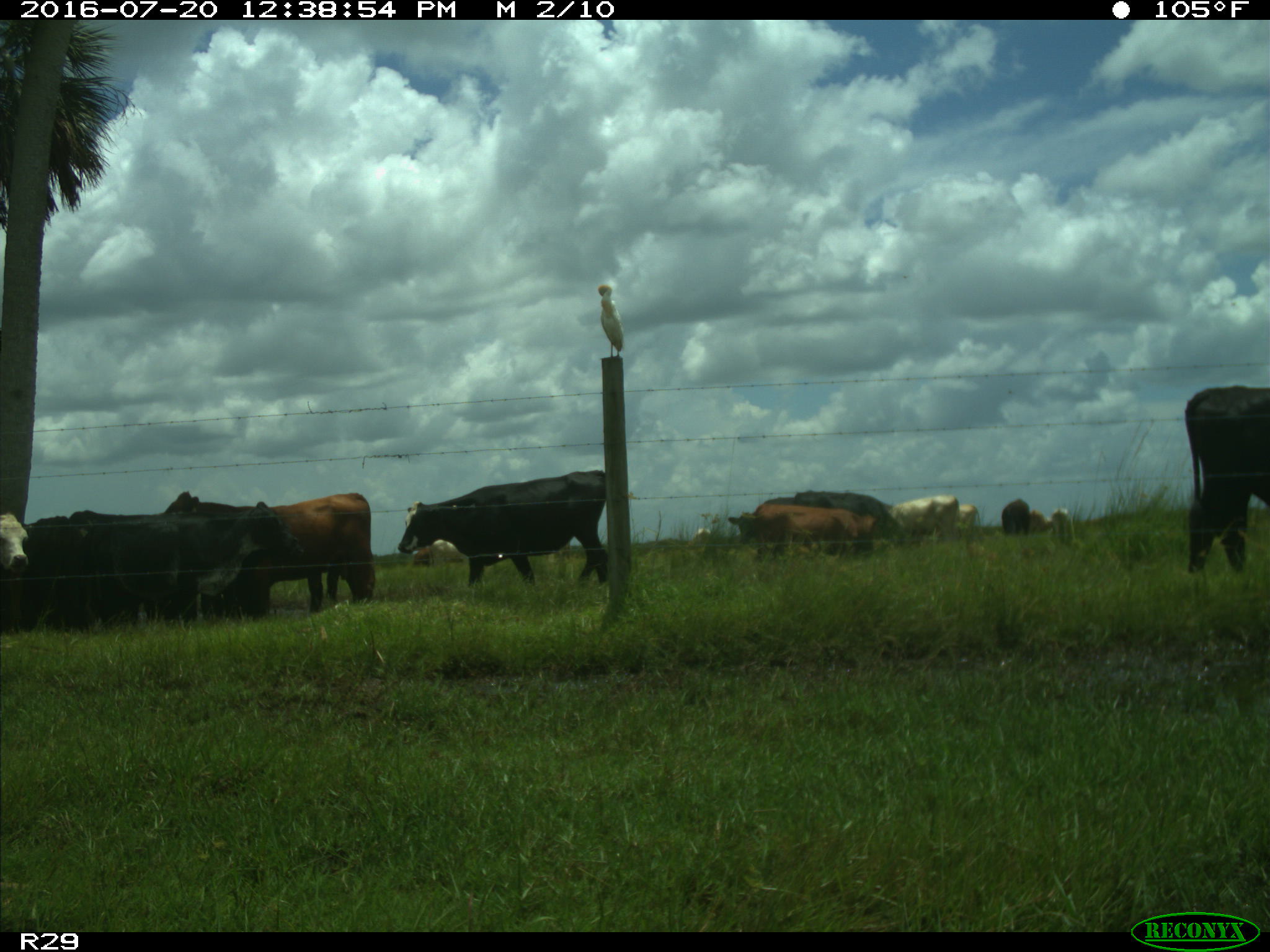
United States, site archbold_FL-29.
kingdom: Animalia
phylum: Chordata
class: Mammalia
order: Artiodactyla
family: Bovidae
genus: Bos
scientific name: Bos taurus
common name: domestic cow